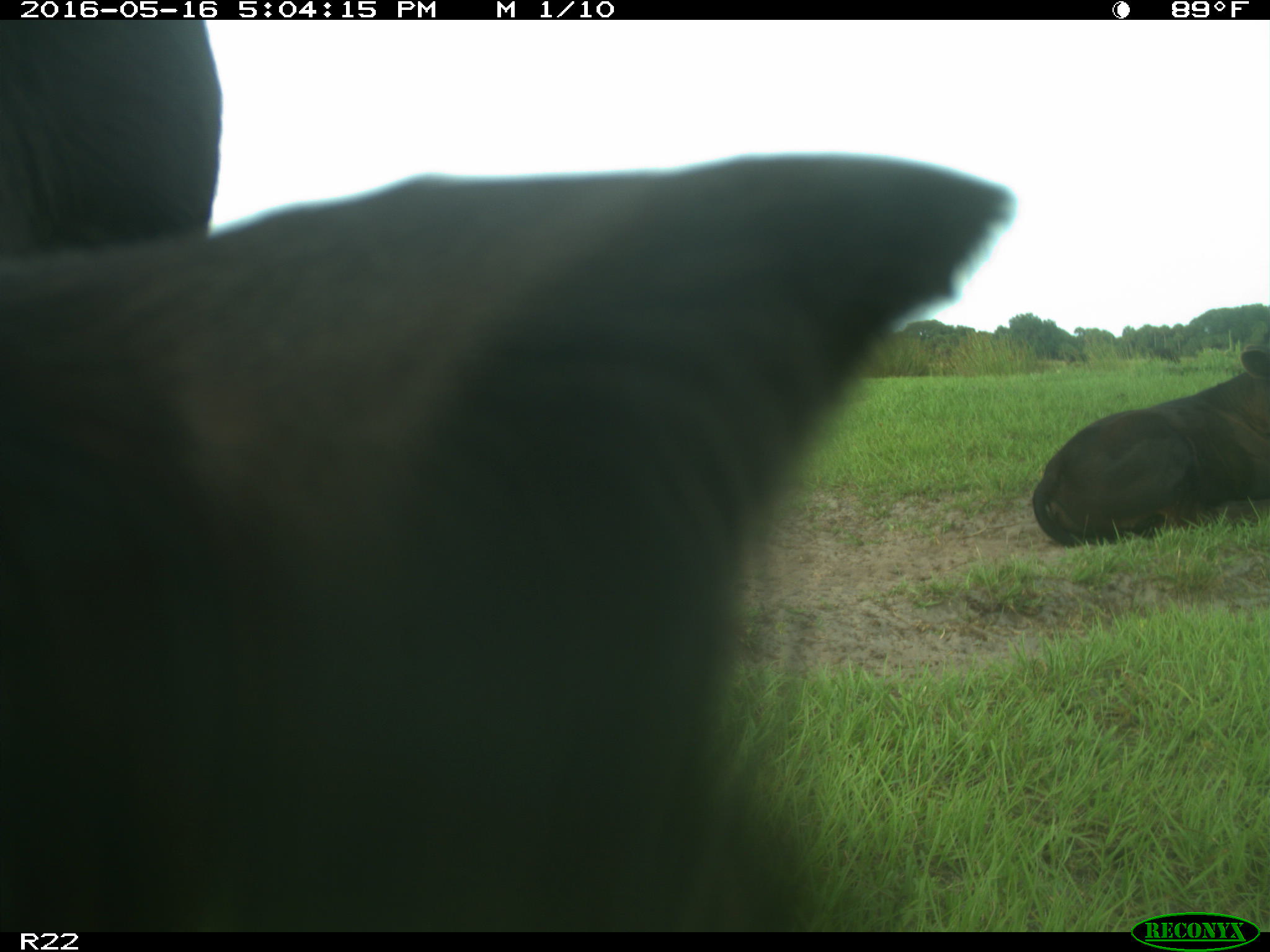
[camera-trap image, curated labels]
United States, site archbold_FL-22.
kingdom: Animalia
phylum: Chordata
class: Mammalia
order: Artiodactyla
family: Bovidae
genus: Bos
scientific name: Bos taurus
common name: domestic cow